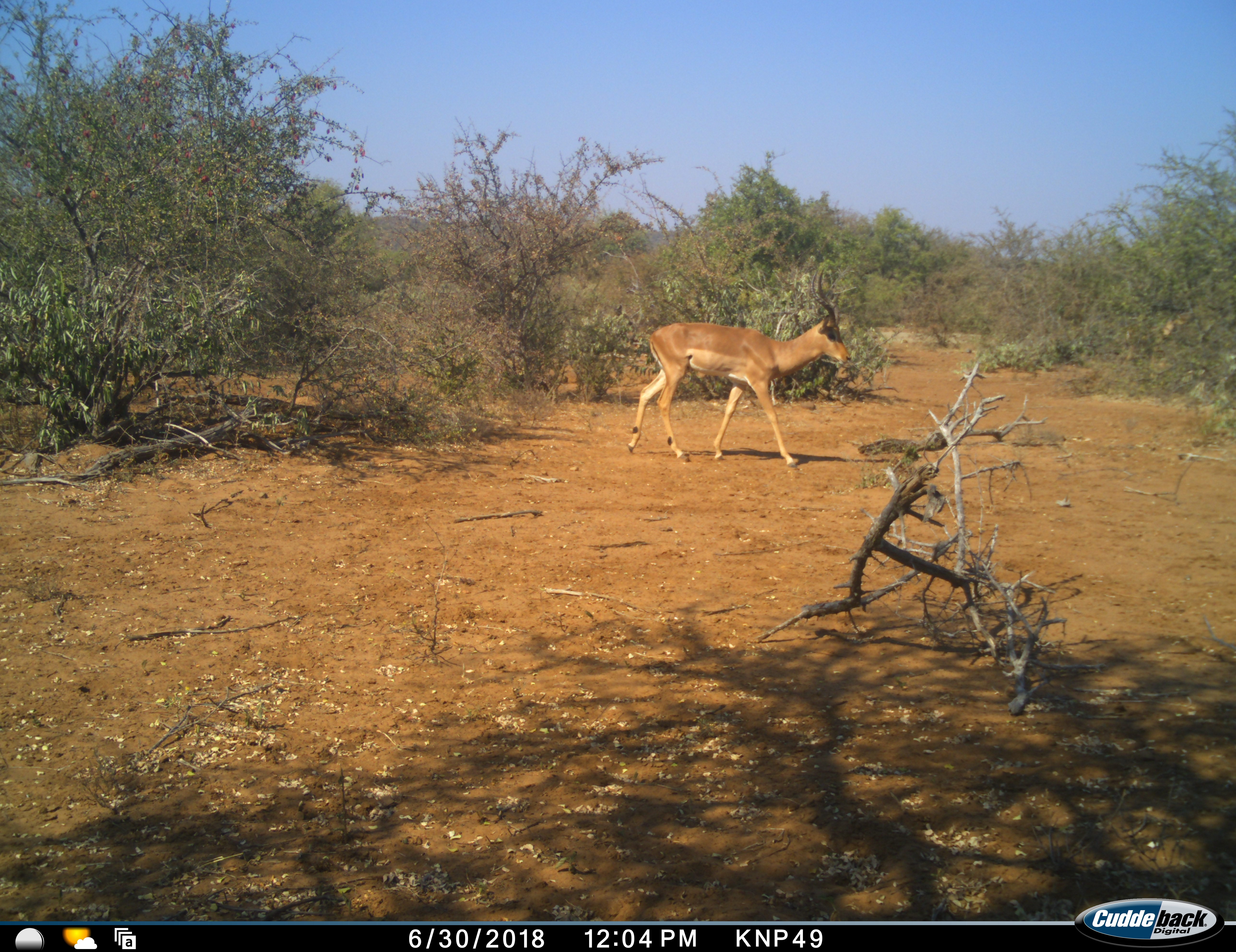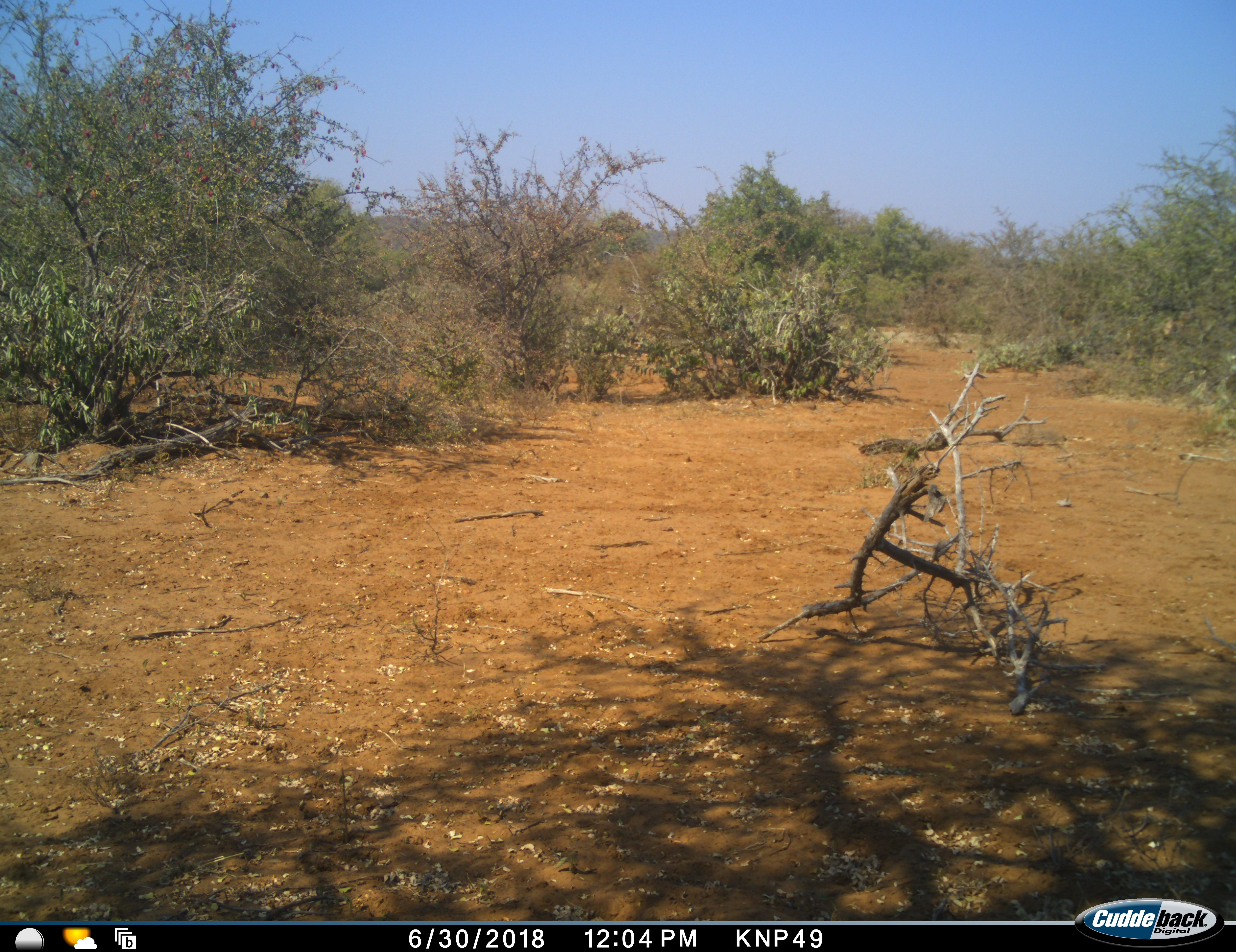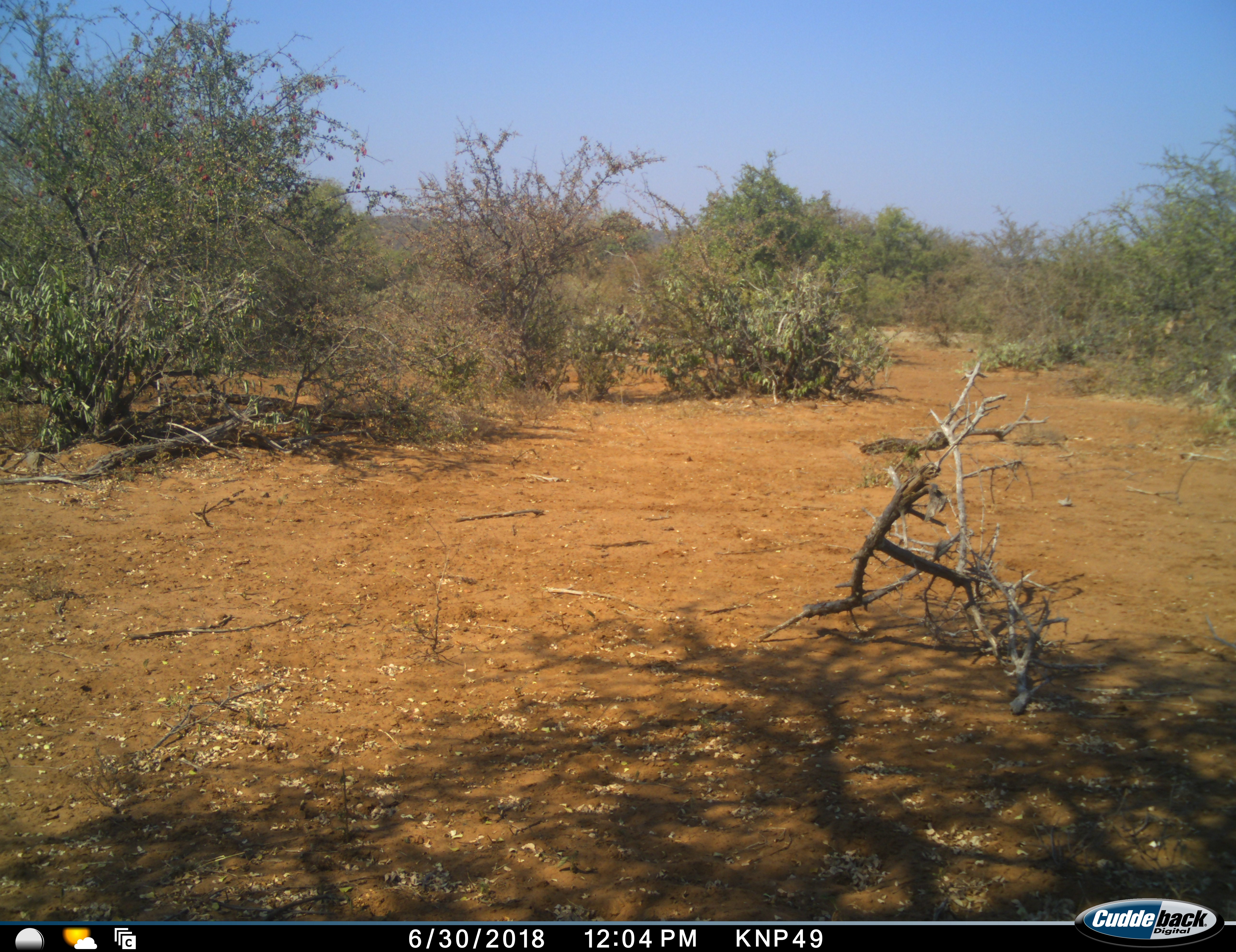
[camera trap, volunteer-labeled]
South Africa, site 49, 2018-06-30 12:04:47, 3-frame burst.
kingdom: Animalia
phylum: Chordata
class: Mammalia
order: Artiodactyla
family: Bovidae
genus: Aepyceros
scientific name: Aepyceros melampus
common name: impala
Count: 1.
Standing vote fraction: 0%.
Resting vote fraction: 0%.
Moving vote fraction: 100%.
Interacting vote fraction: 0%.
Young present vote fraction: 0%.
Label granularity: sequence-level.